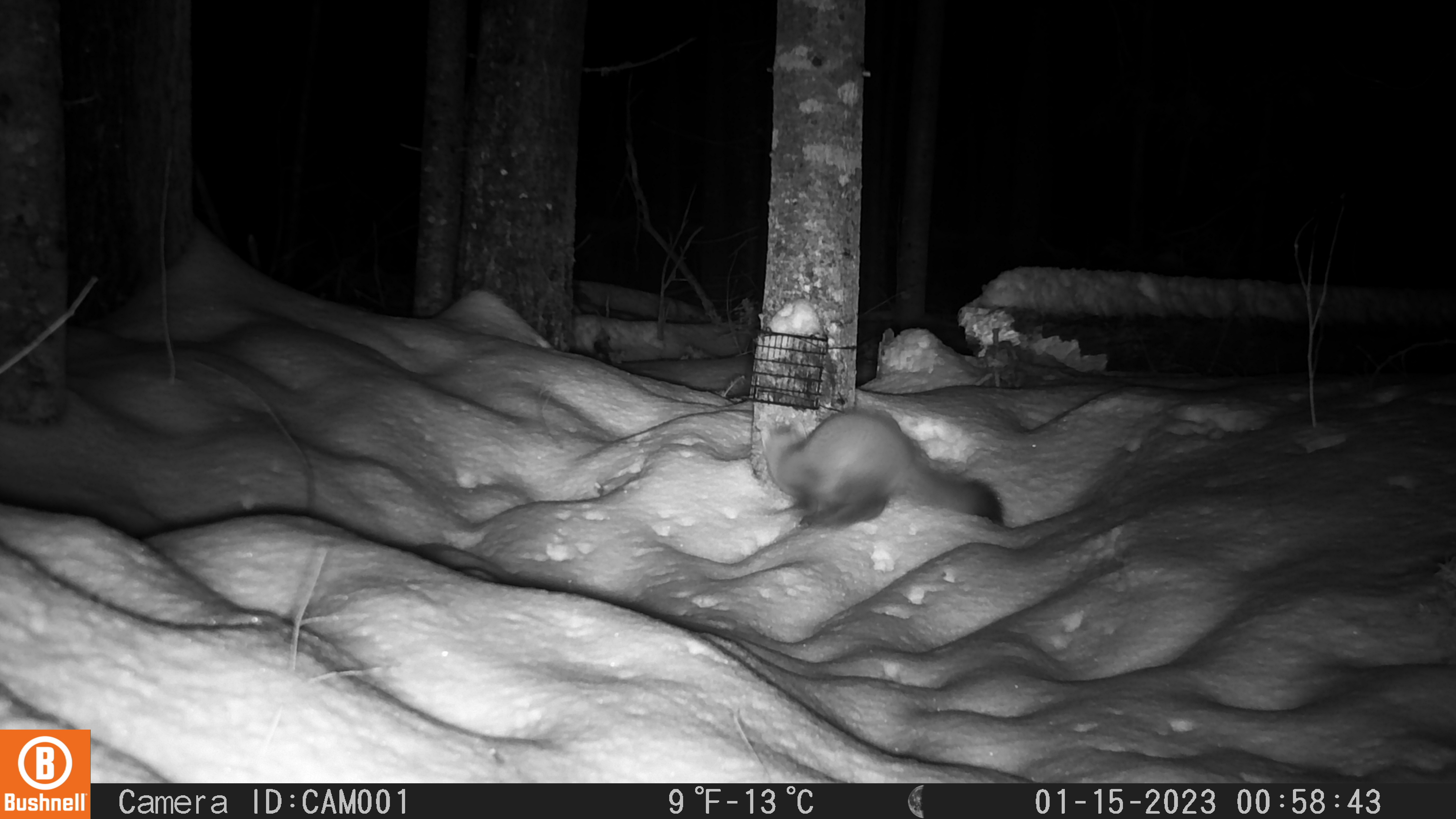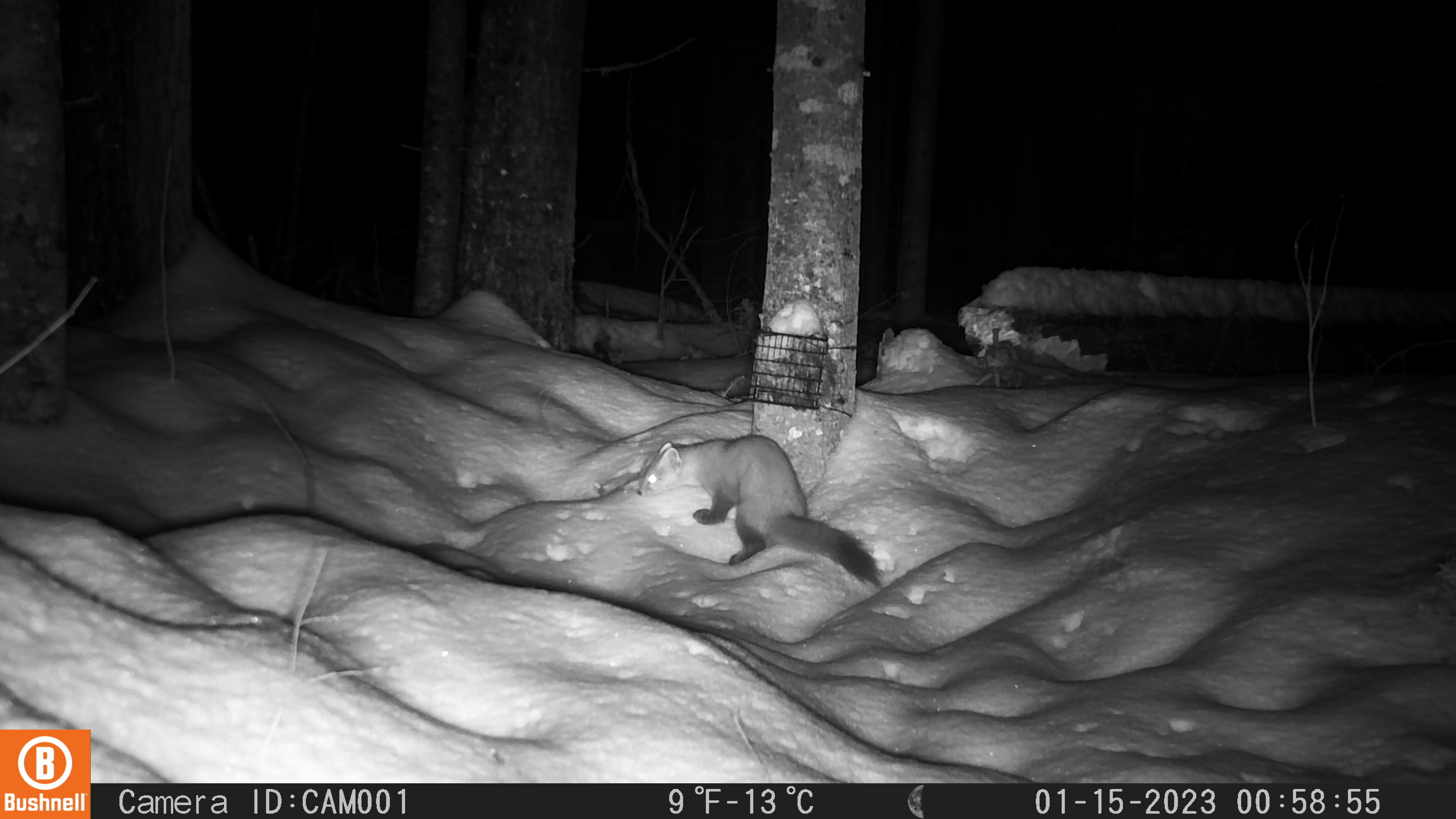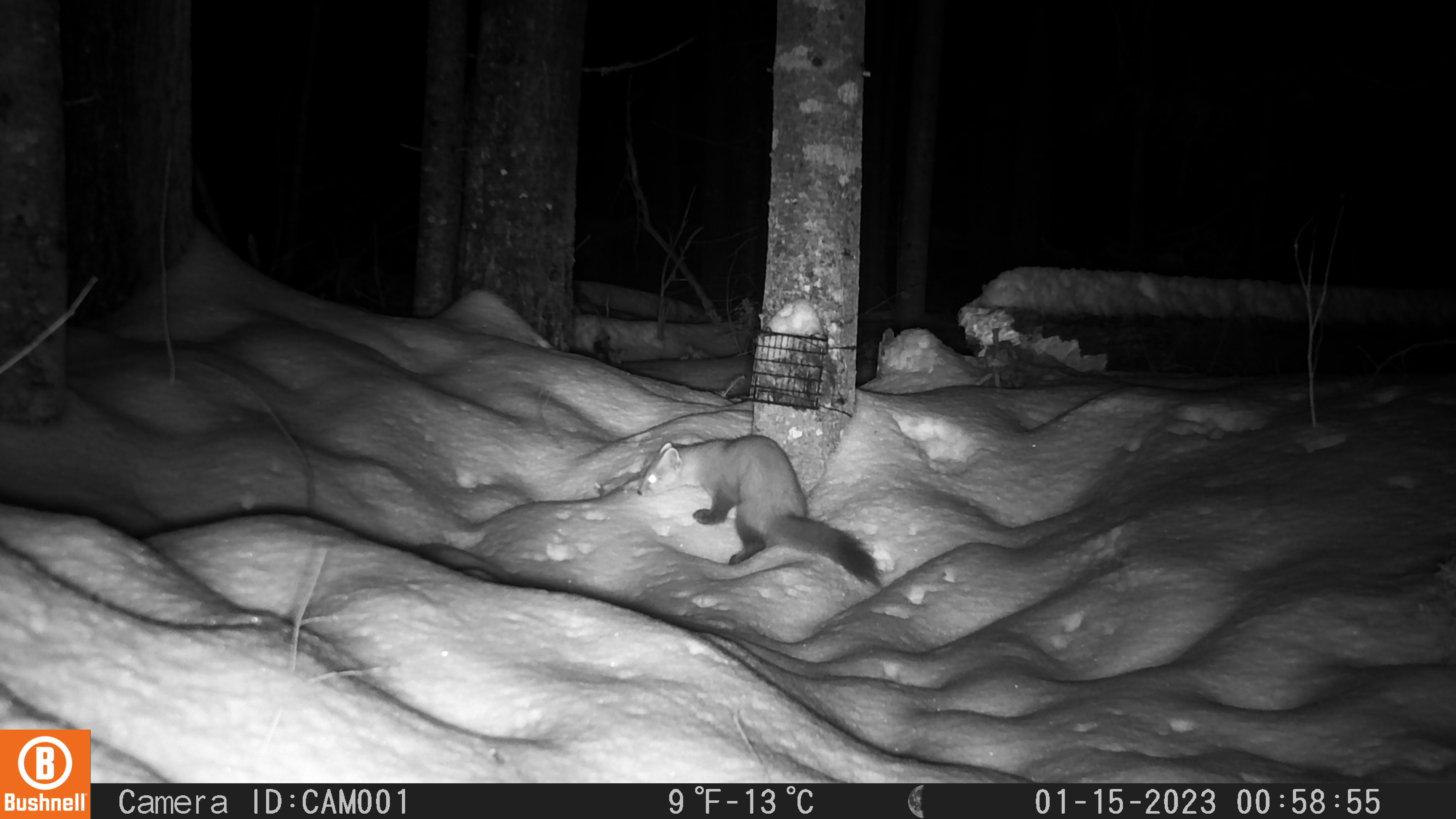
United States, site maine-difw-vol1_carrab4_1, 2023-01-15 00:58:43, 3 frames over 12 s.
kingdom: Animalia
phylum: Chordata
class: Mammalia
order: Carnivora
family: Mustelidae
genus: Martes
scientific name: Martes americana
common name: american marten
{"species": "american marten (Martes americana)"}